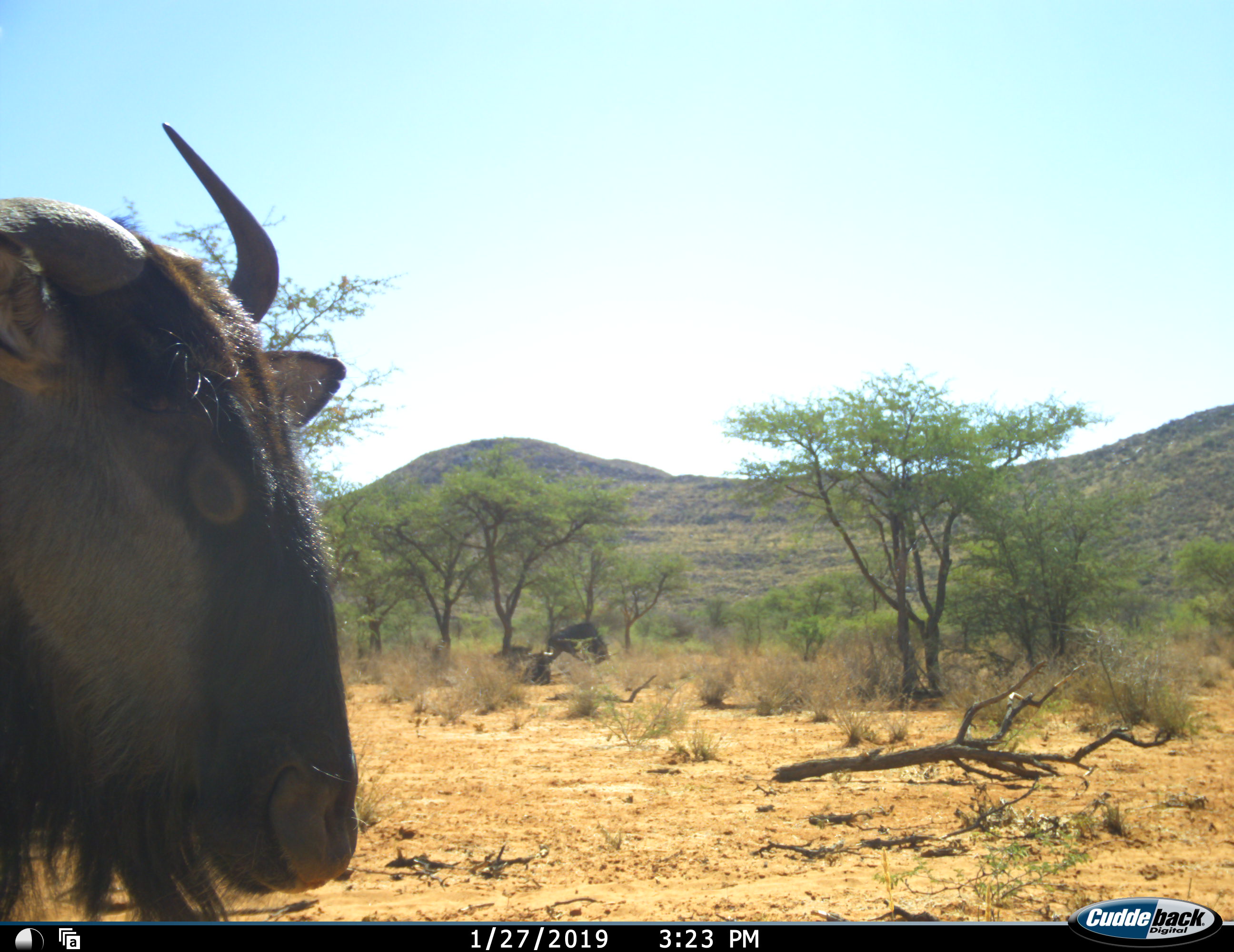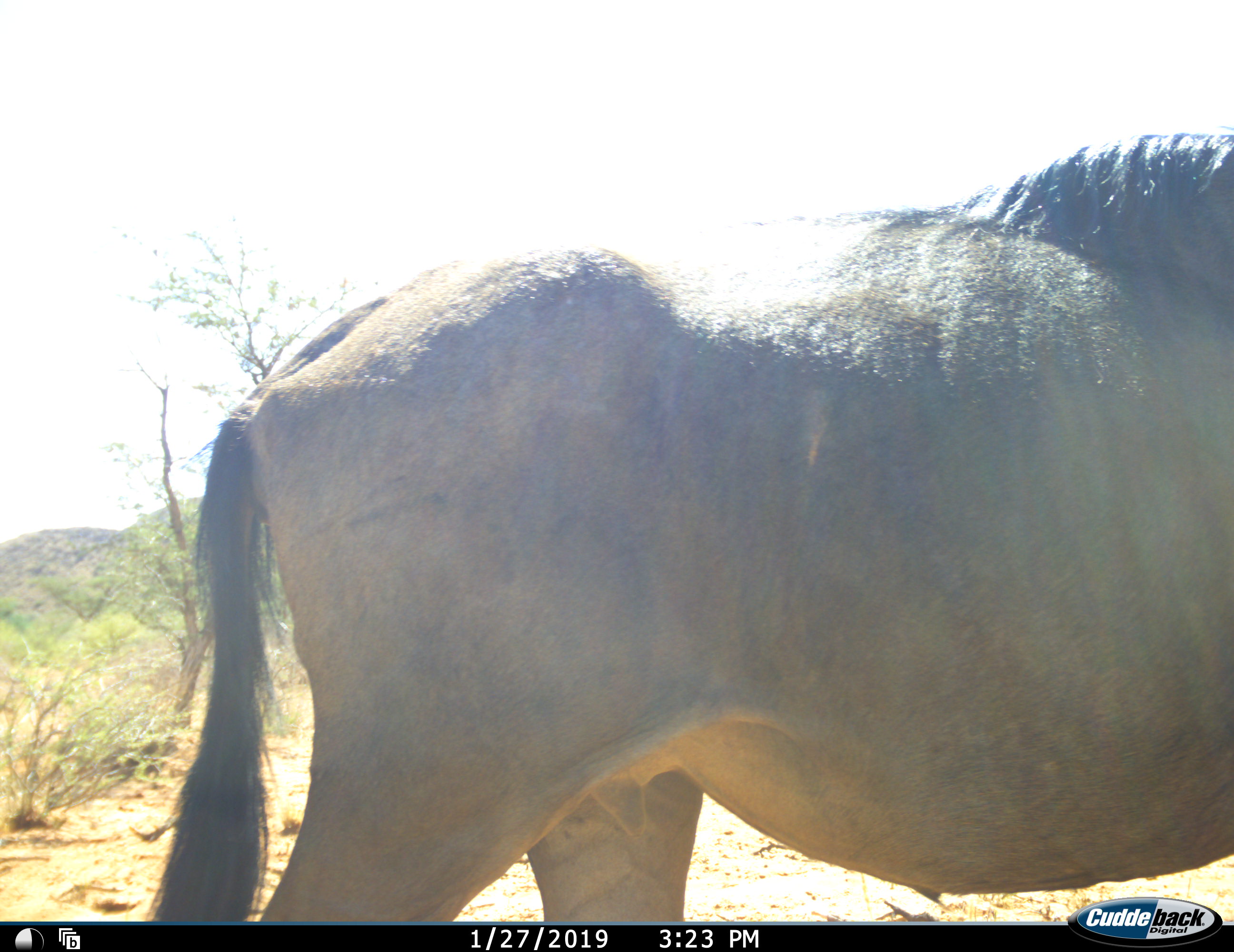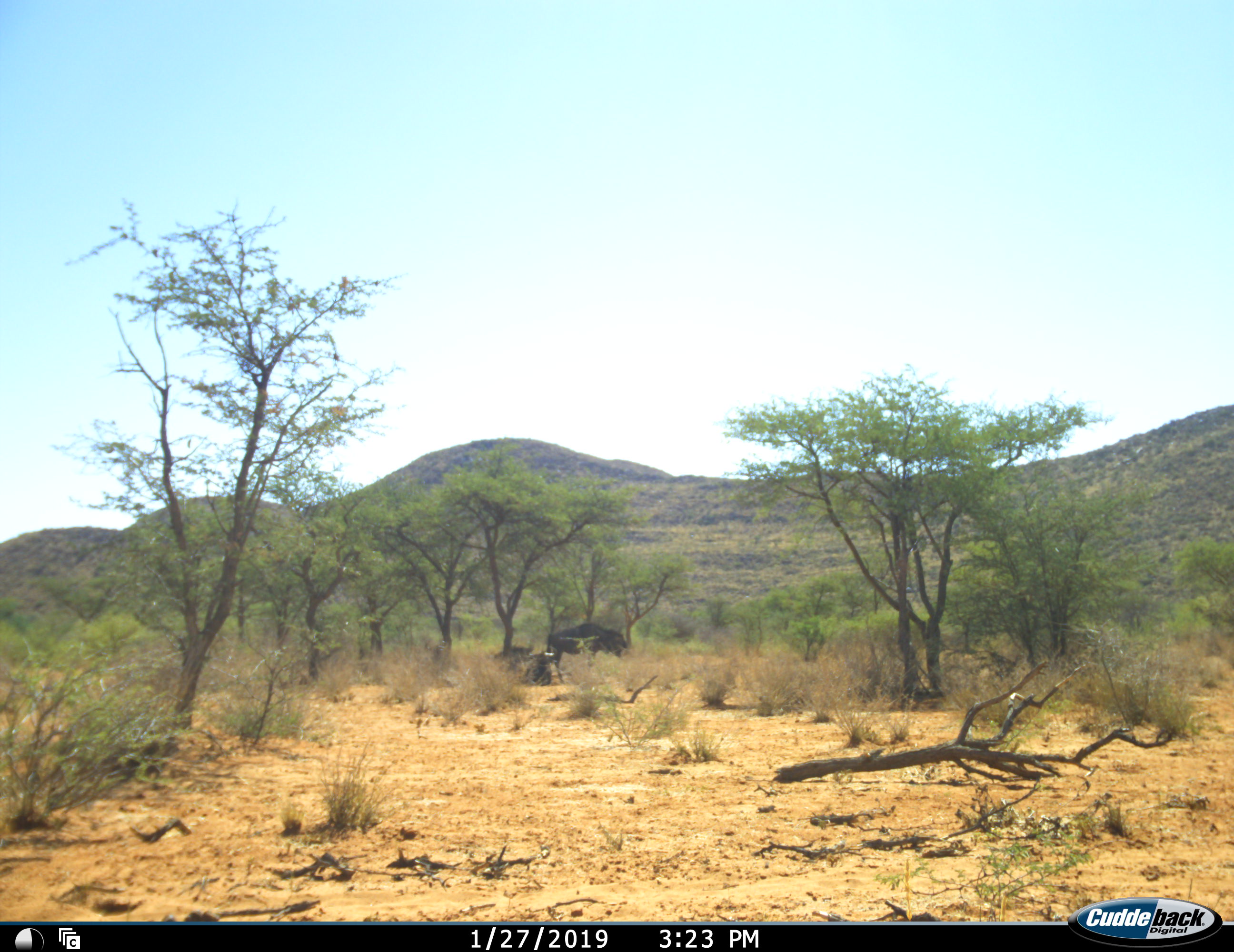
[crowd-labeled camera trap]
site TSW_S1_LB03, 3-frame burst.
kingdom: Animalia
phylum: Chordata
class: Mammalia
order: Artiodactyla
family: Bovidae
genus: Connochaetes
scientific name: Connochaetes taurinus taurinus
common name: blue wildebeest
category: wildebeestblue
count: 3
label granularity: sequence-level